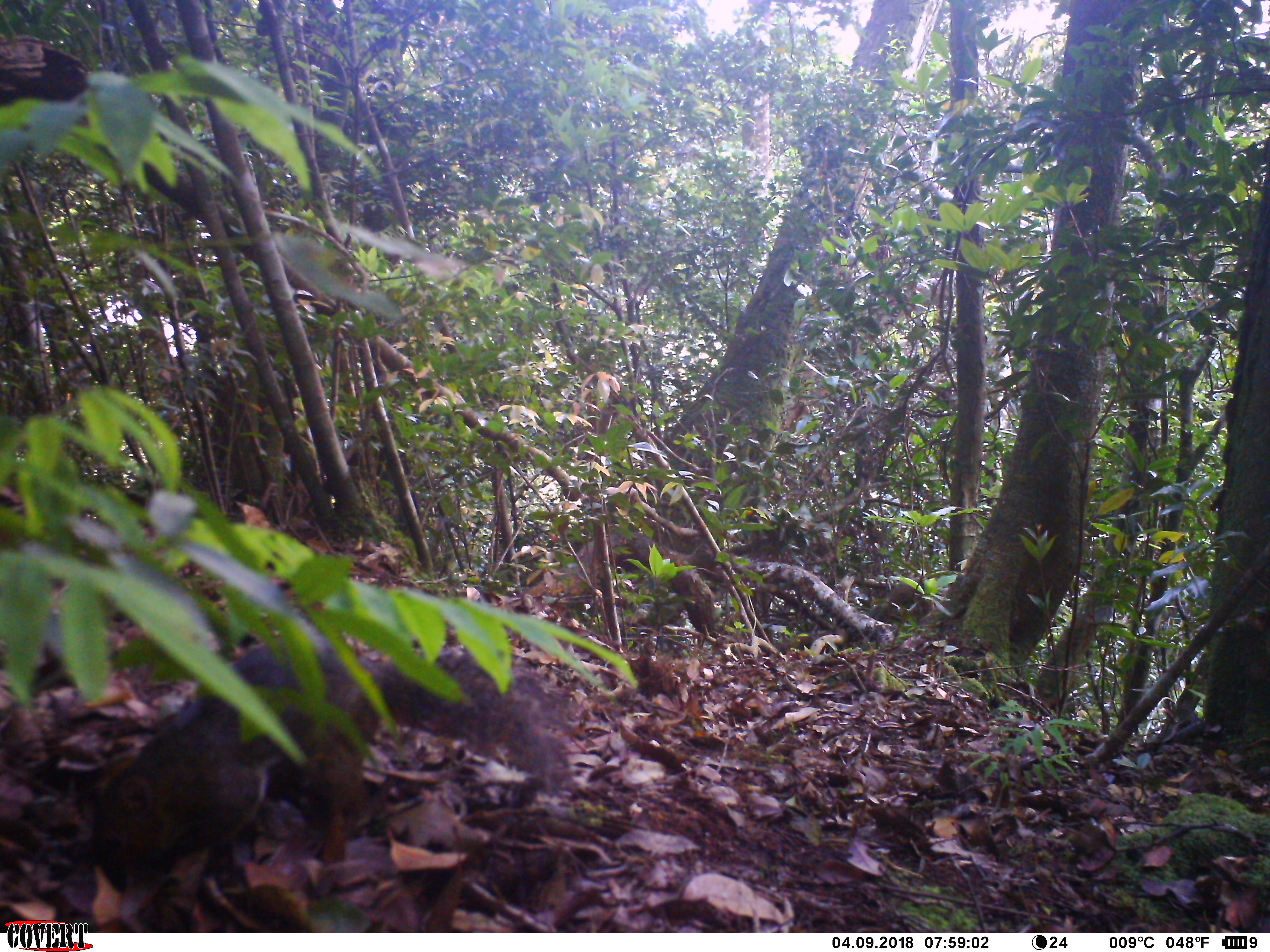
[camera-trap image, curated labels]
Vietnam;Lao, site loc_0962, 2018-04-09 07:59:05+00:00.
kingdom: Animalia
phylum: Chordata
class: Mammalia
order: Rodentia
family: Sciuridae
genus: Dremomys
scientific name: Dremomys rufigenis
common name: red-cheeked squirrel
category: red cheeked squirrel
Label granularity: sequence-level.